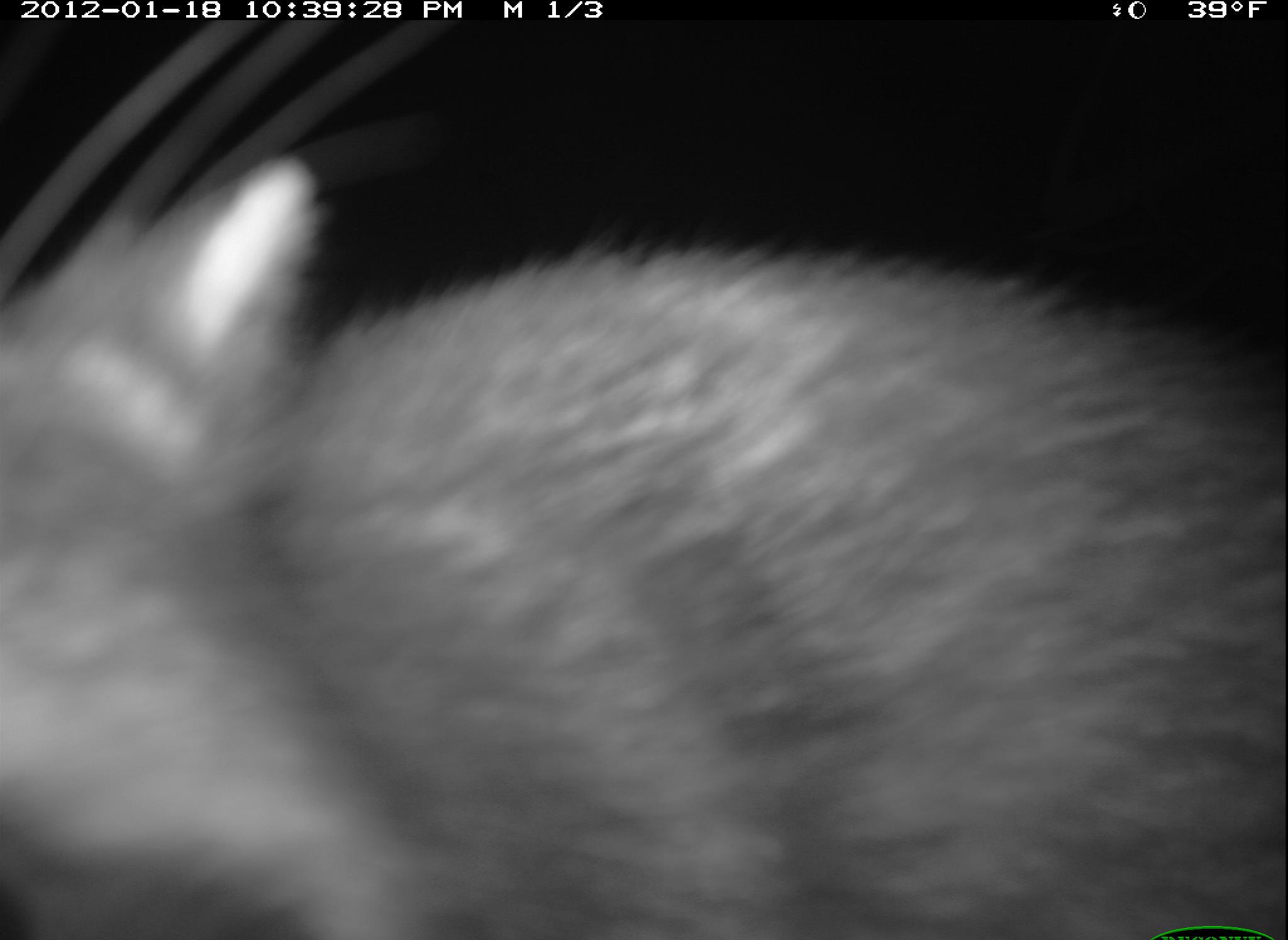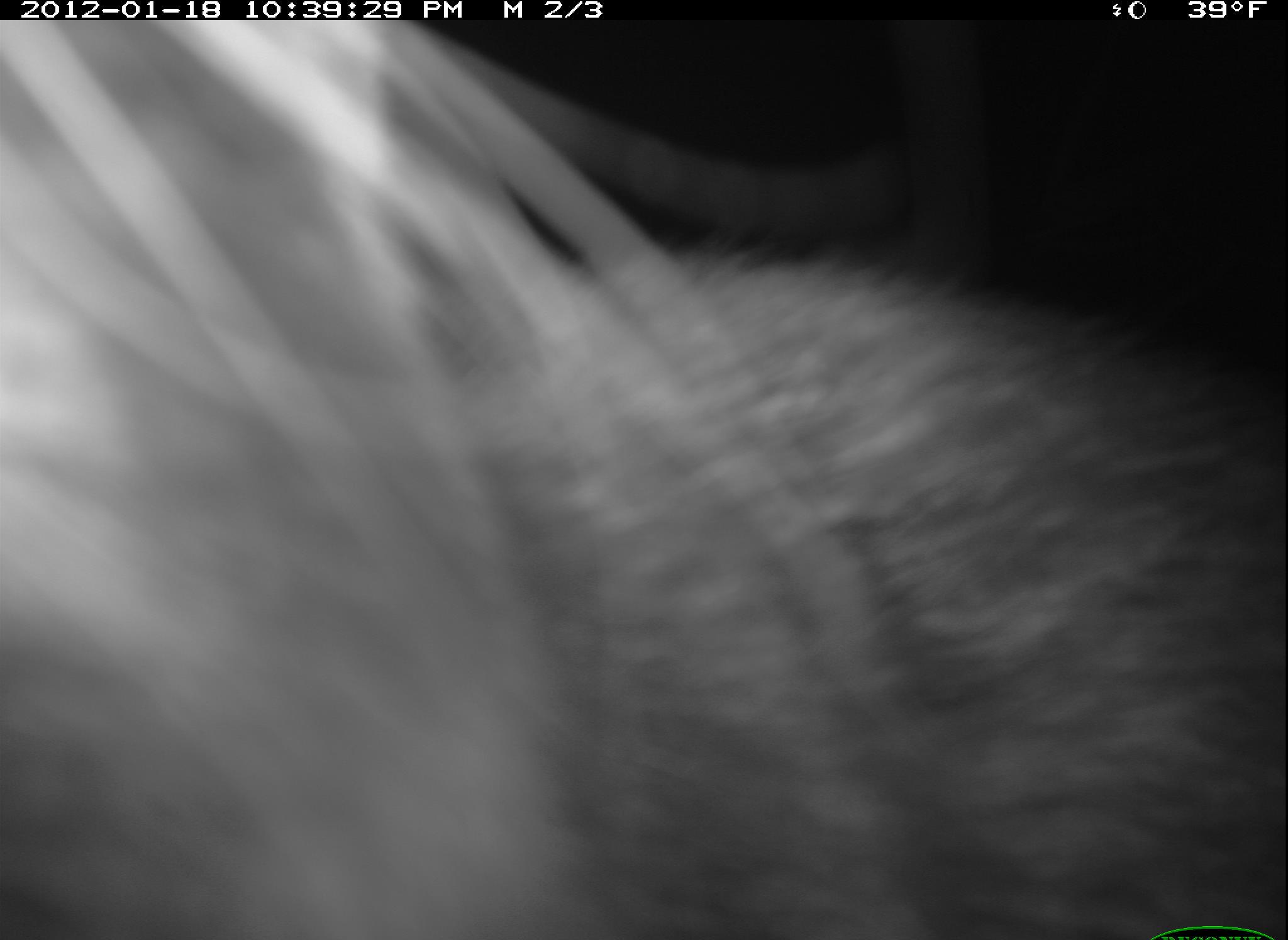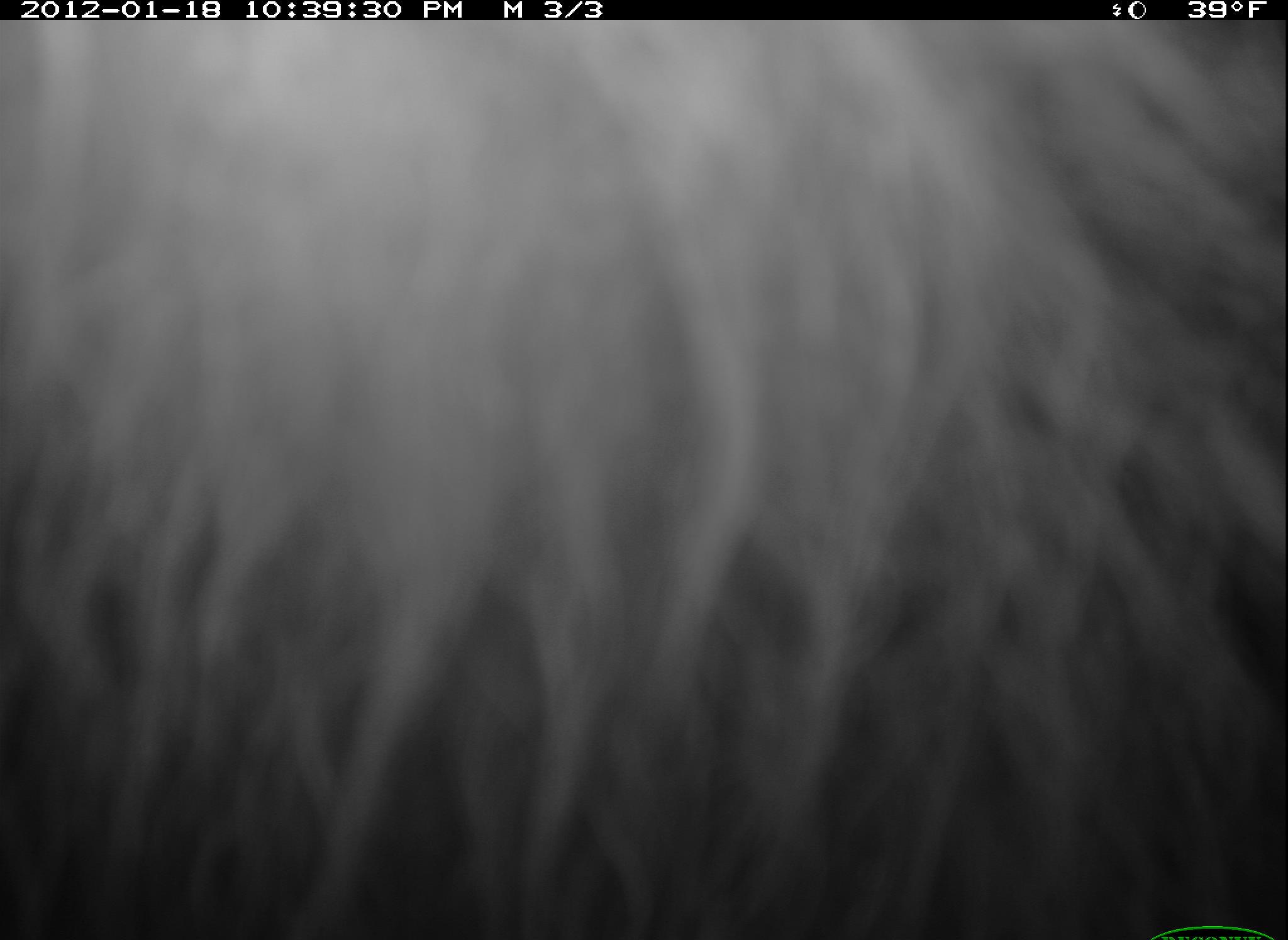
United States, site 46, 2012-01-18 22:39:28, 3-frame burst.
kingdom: Animalia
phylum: Chordata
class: Mammalia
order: Carnivora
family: Procyonidae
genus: Procyon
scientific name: Procyon lotor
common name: raccoon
Raccoon (Procyon lotor).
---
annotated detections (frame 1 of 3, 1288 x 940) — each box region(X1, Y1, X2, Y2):
raccoon: region(3, 147, 1285, 940)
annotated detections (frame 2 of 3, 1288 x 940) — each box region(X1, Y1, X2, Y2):
raccoon: region(8, 10, 1285, 940)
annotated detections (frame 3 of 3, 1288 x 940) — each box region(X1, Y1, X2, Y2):
raccoon: region(14, 24, 1270, 918)